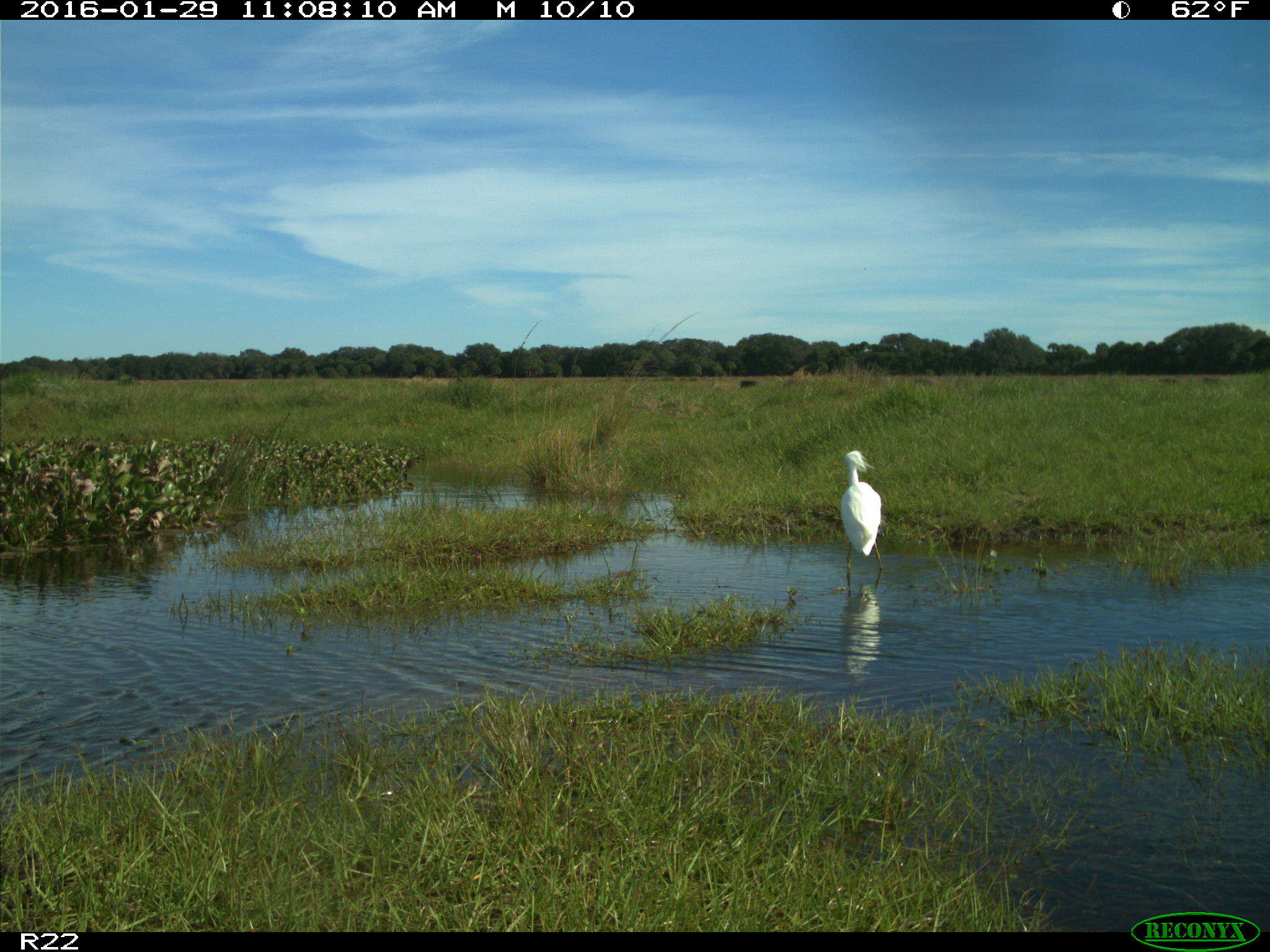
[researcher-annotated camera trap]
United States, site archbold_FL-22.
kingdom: Animalia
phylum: Chordata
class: Aves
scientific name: Aves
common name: birds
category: unidentified bird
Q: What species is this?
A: Unidentified bird (birds) (Aves).